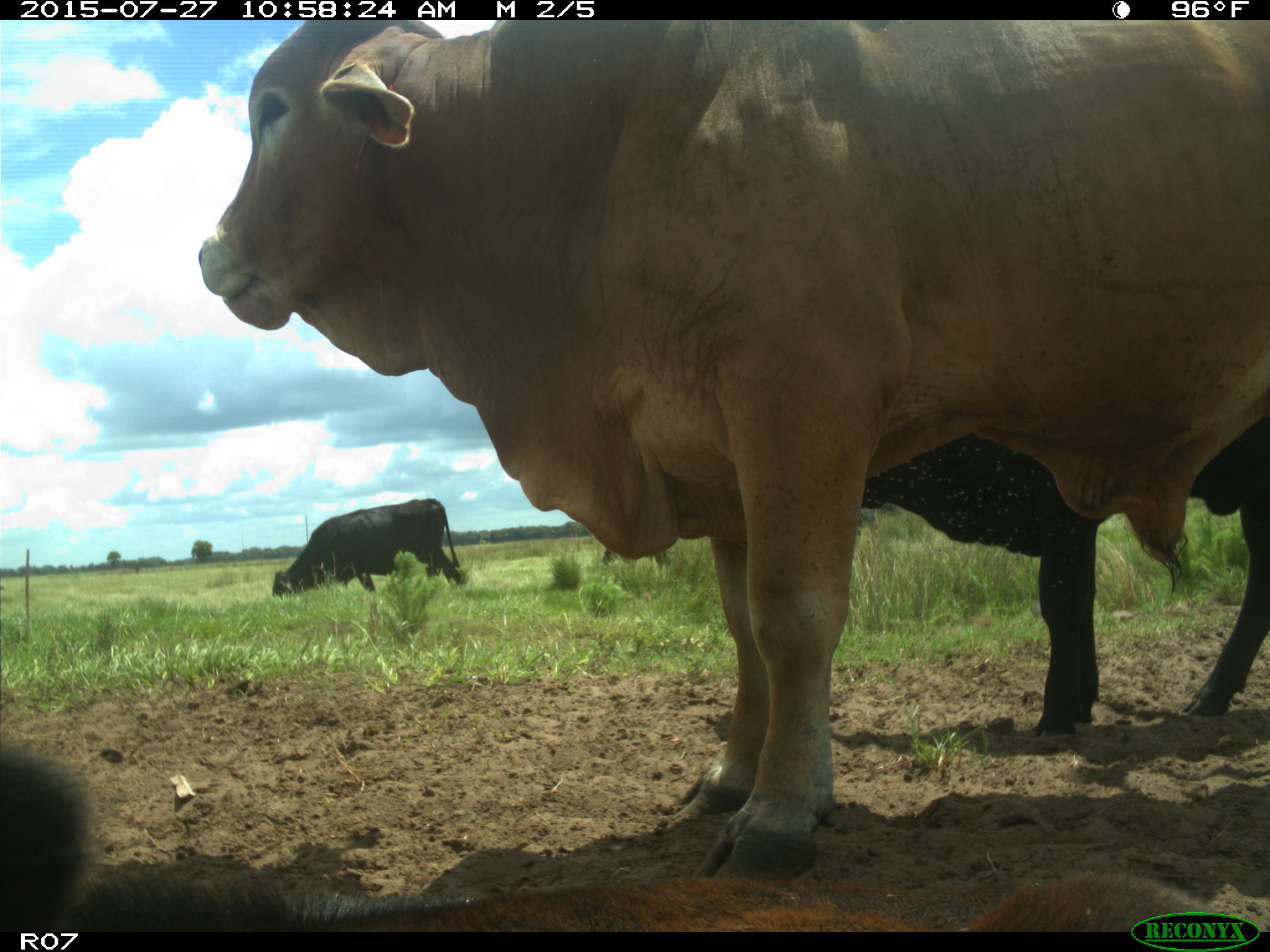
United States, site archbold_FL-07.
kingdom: Animalia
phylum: Chordata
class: Mammalia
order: Artiodactyla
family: Bovidae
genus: Bos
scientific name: Bos taurus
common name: domestic cow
Bos taurus (domestic cow).